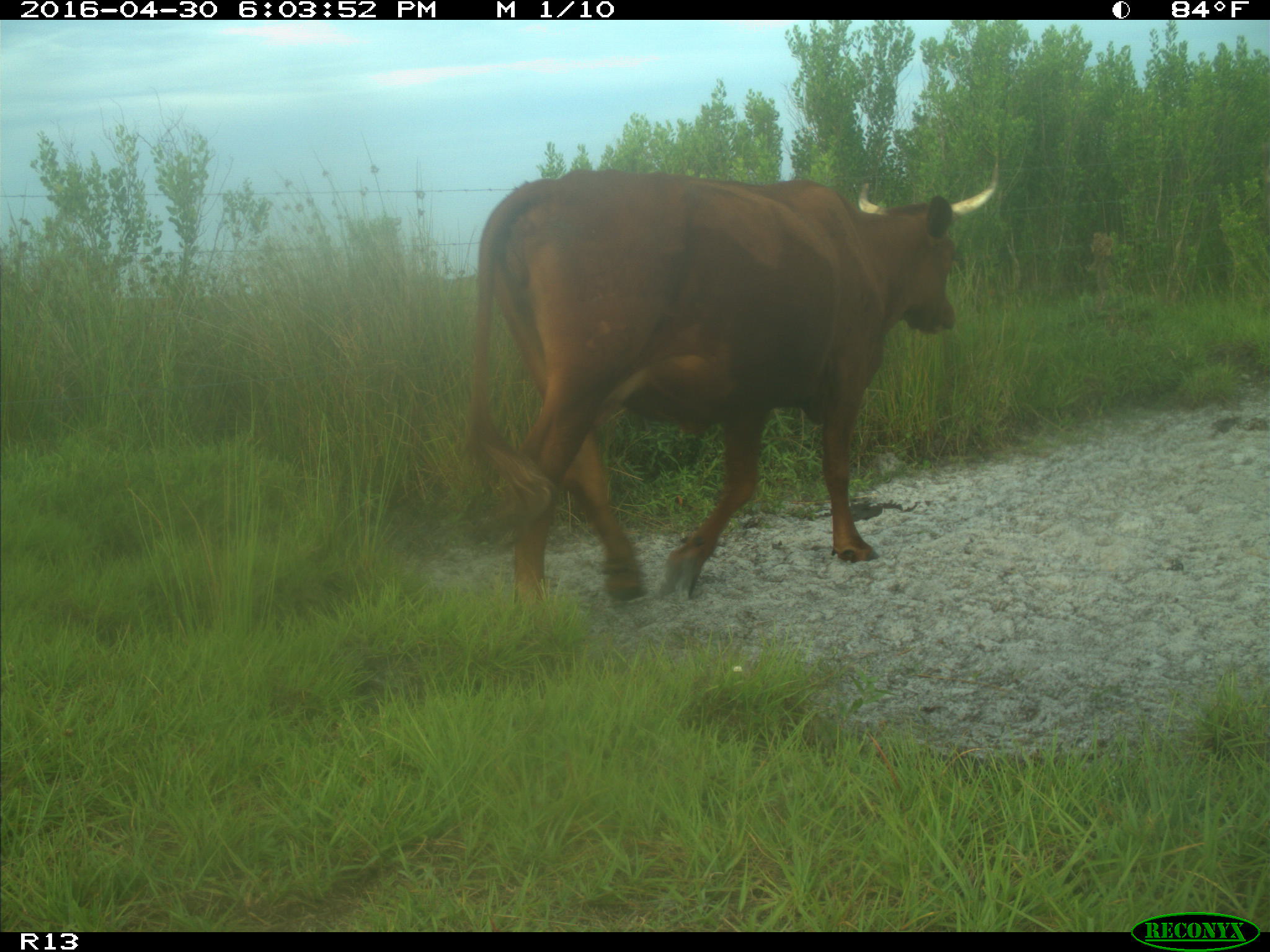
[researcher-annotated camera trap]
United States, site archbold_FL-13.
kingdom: Animalia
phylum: Chordata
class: Mammalia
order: Artiodactyla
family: Bovidae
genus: Bos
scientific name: Bos taurus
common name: domestic cow